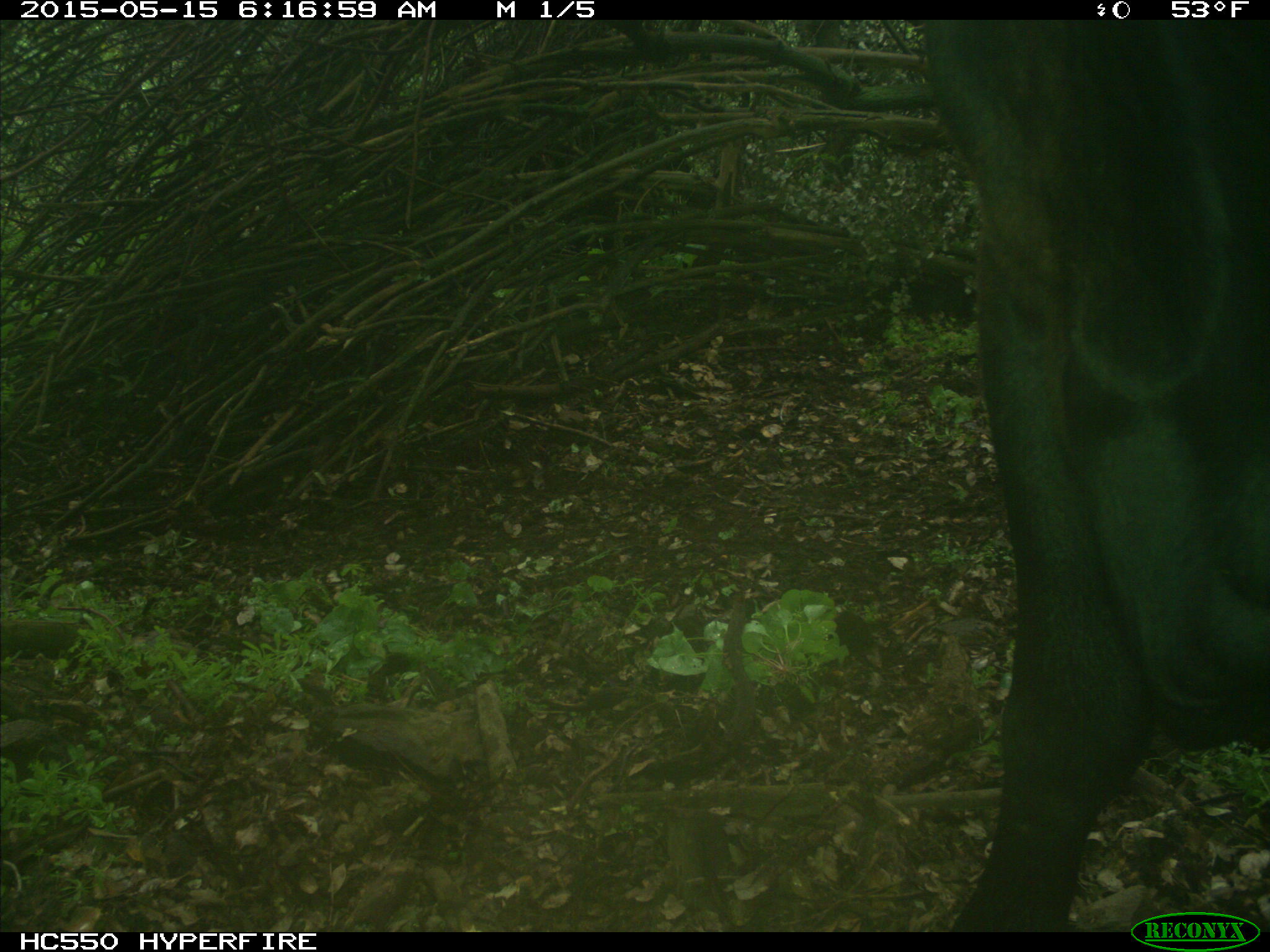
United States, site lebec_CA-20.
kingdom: Animalia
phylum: Chordata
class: Mammalia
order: Artiodactyla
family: Bovidae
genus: Bos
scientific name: Bos taurus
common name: domestic cow